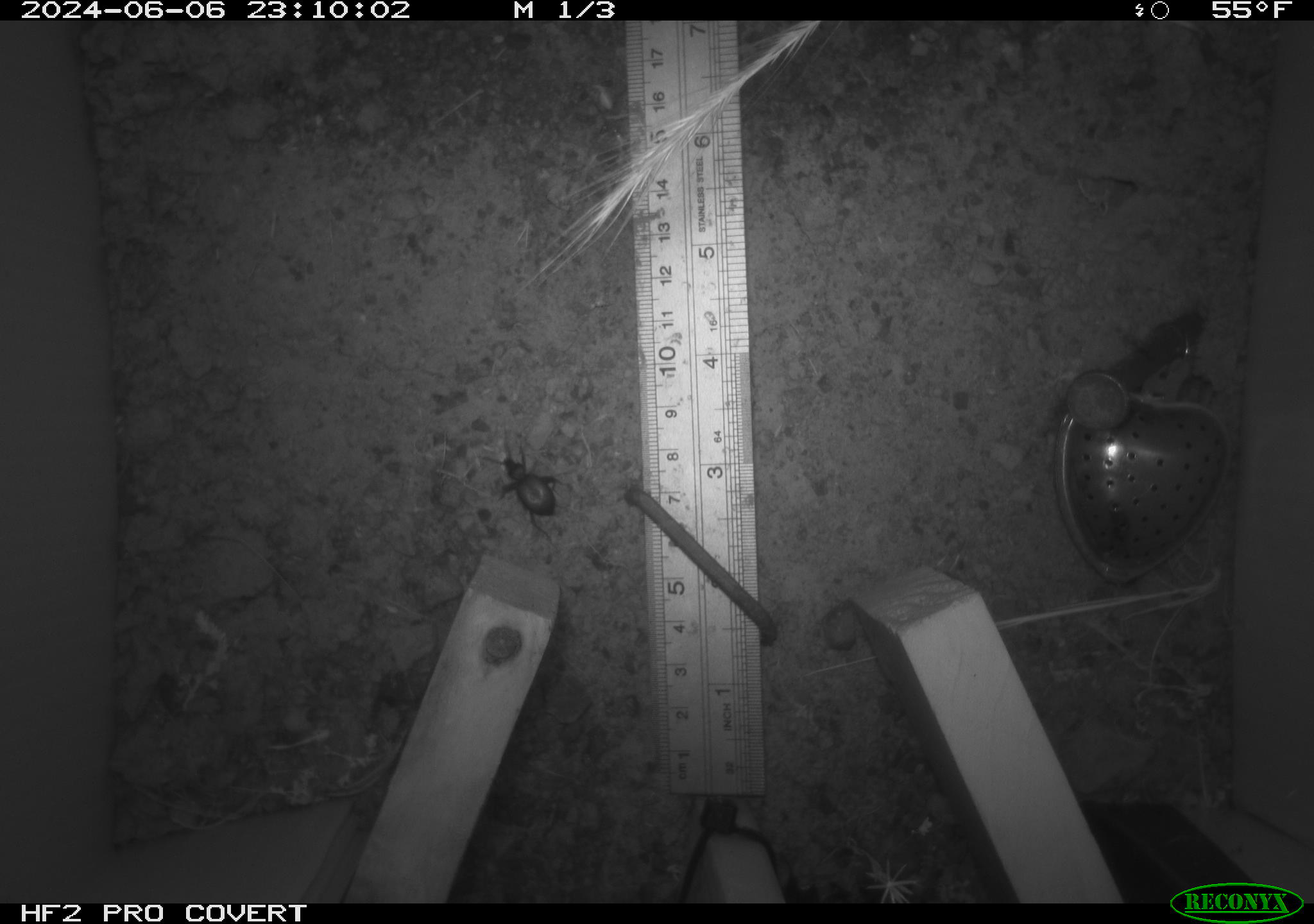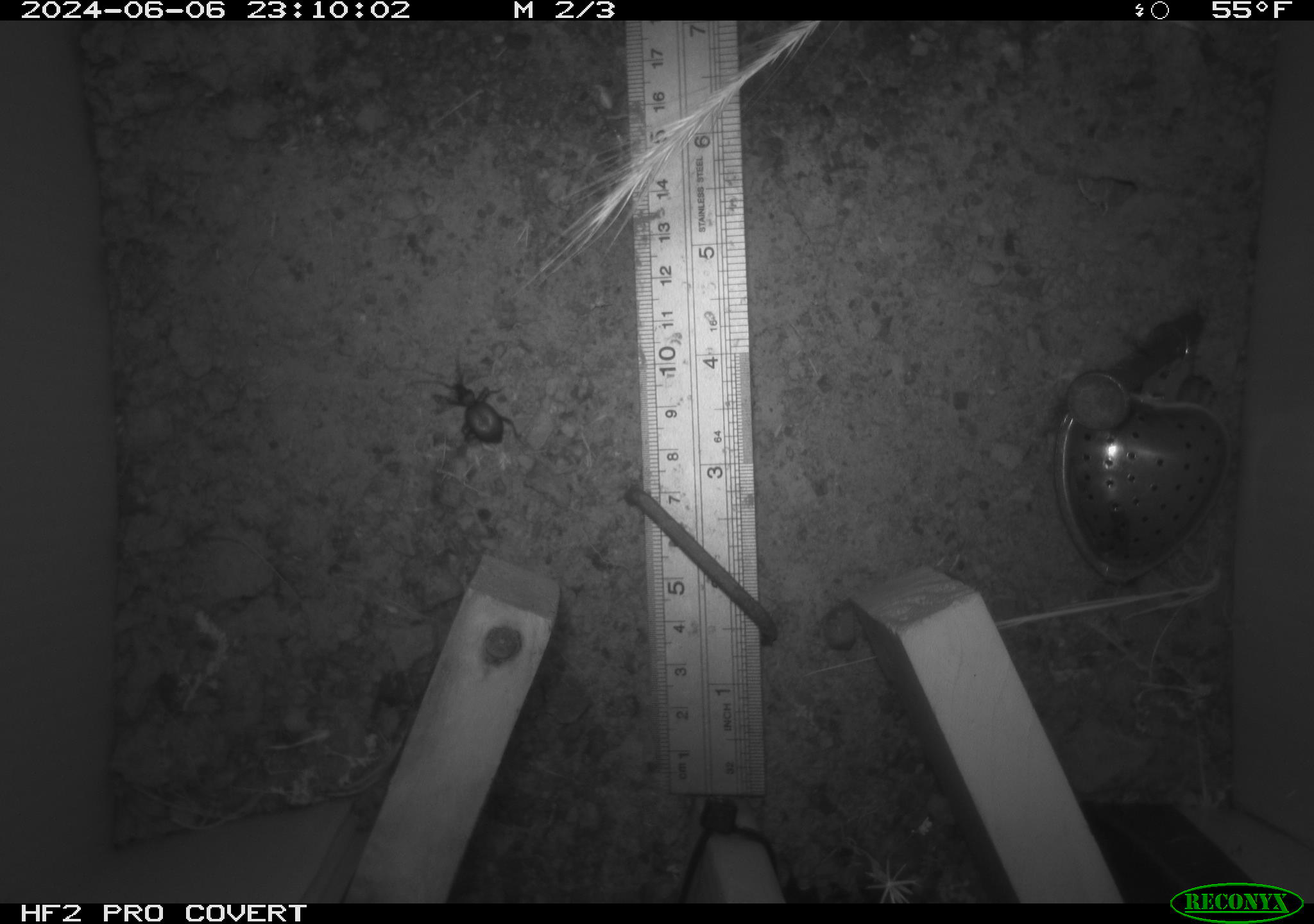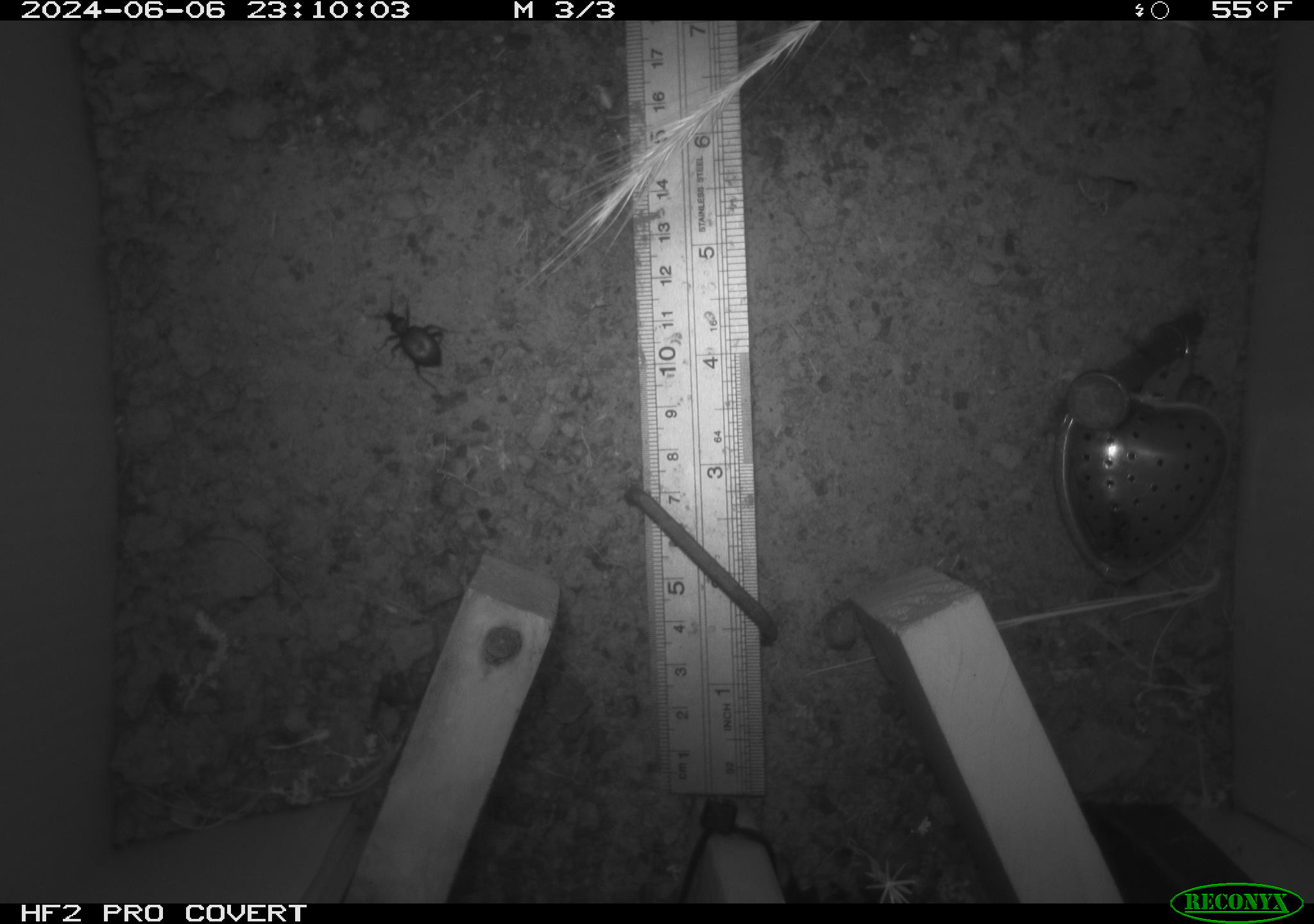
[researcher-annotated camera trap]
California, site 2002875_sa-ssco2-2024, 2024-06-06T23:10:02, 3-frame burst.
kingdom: Animalia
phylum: Arthropoda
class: Insecta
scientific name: Insecta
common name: insect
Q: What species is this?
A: Insect (Insecta).